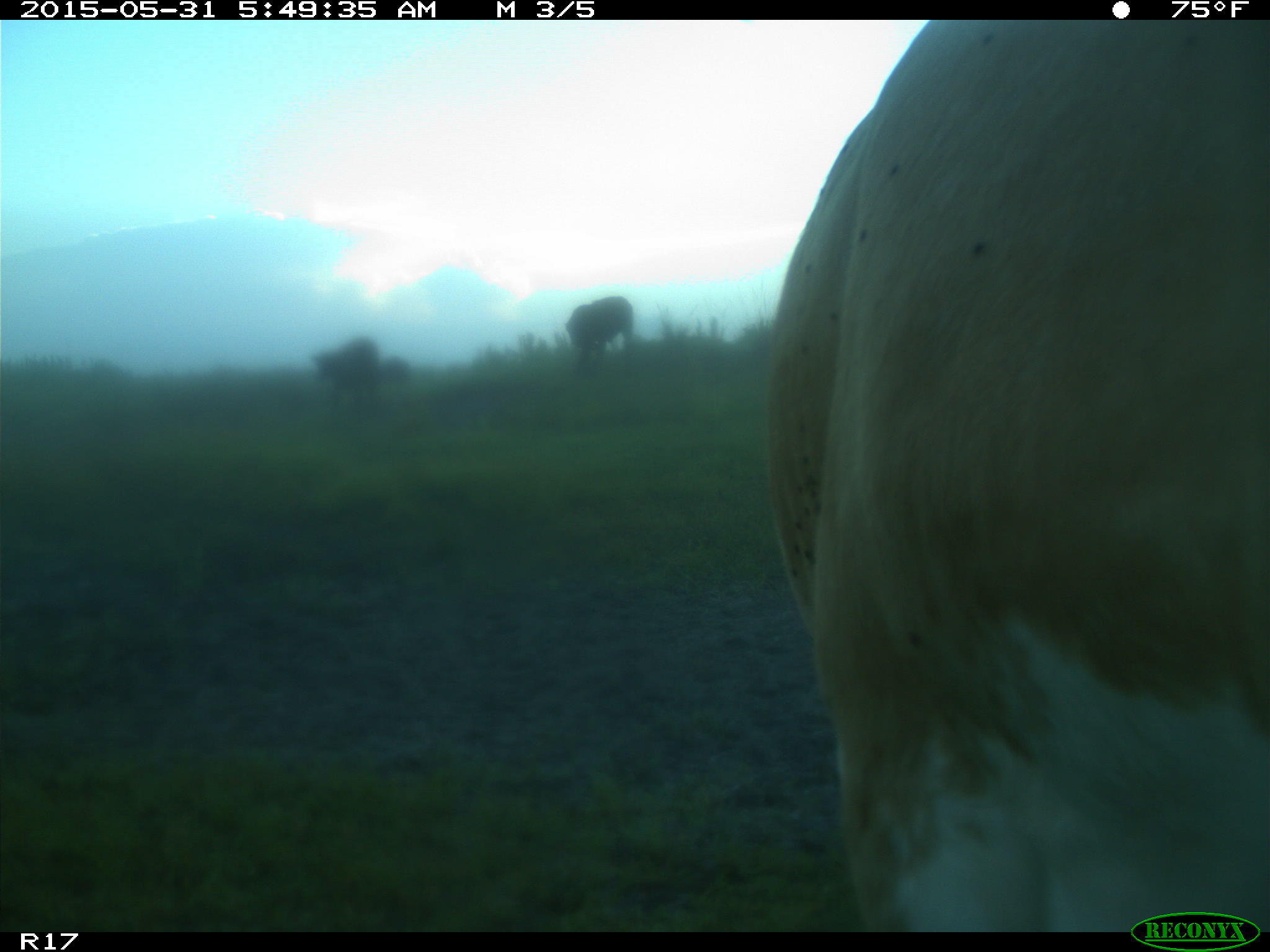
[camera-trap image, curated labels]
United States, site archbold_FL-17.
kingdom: Animalia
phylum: Chordata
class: Mammalia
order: Artiodactyla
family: Bovidae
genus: Bos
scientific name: Bos taurus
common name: domestic cow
Bos taurus (domestic cow).